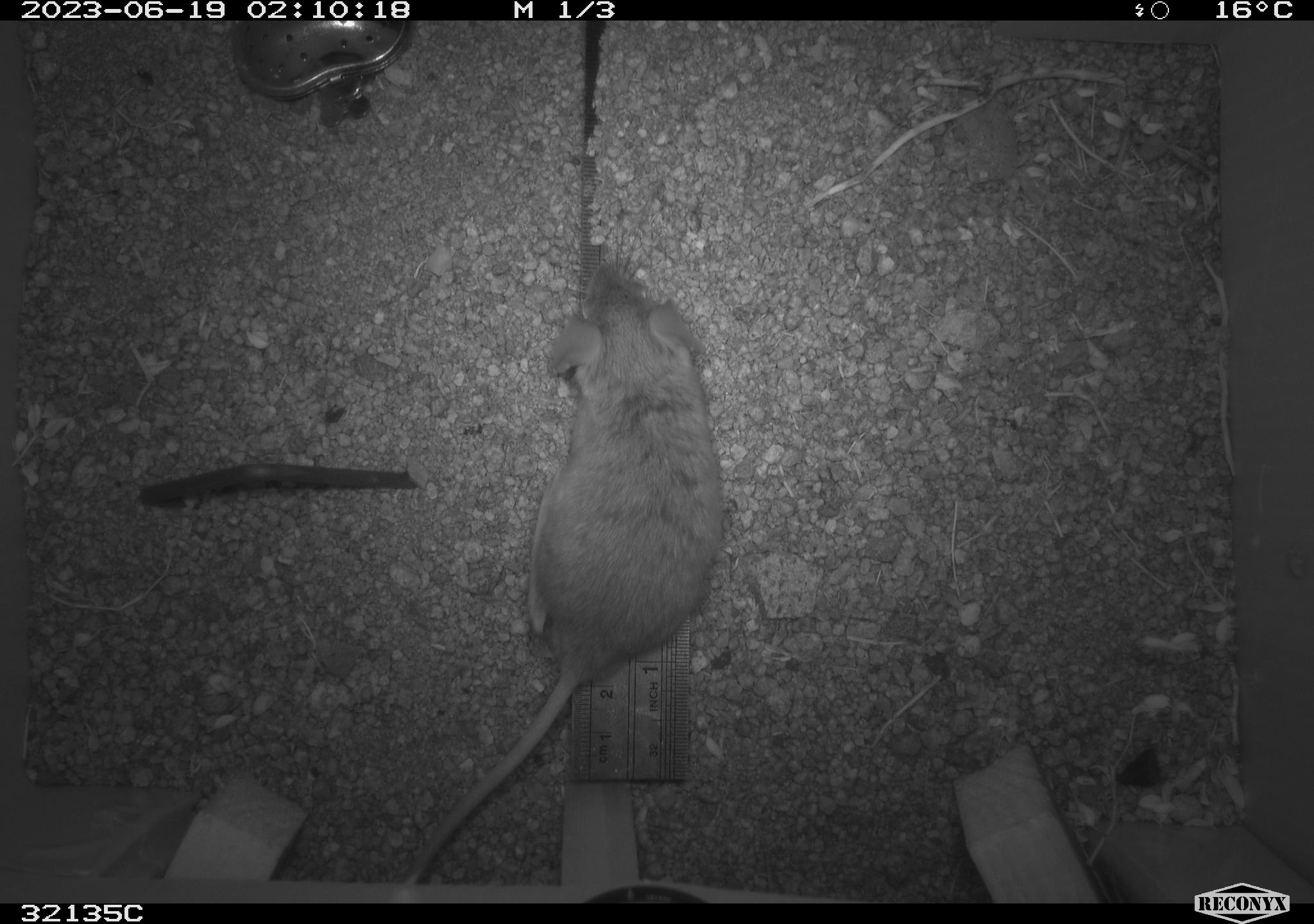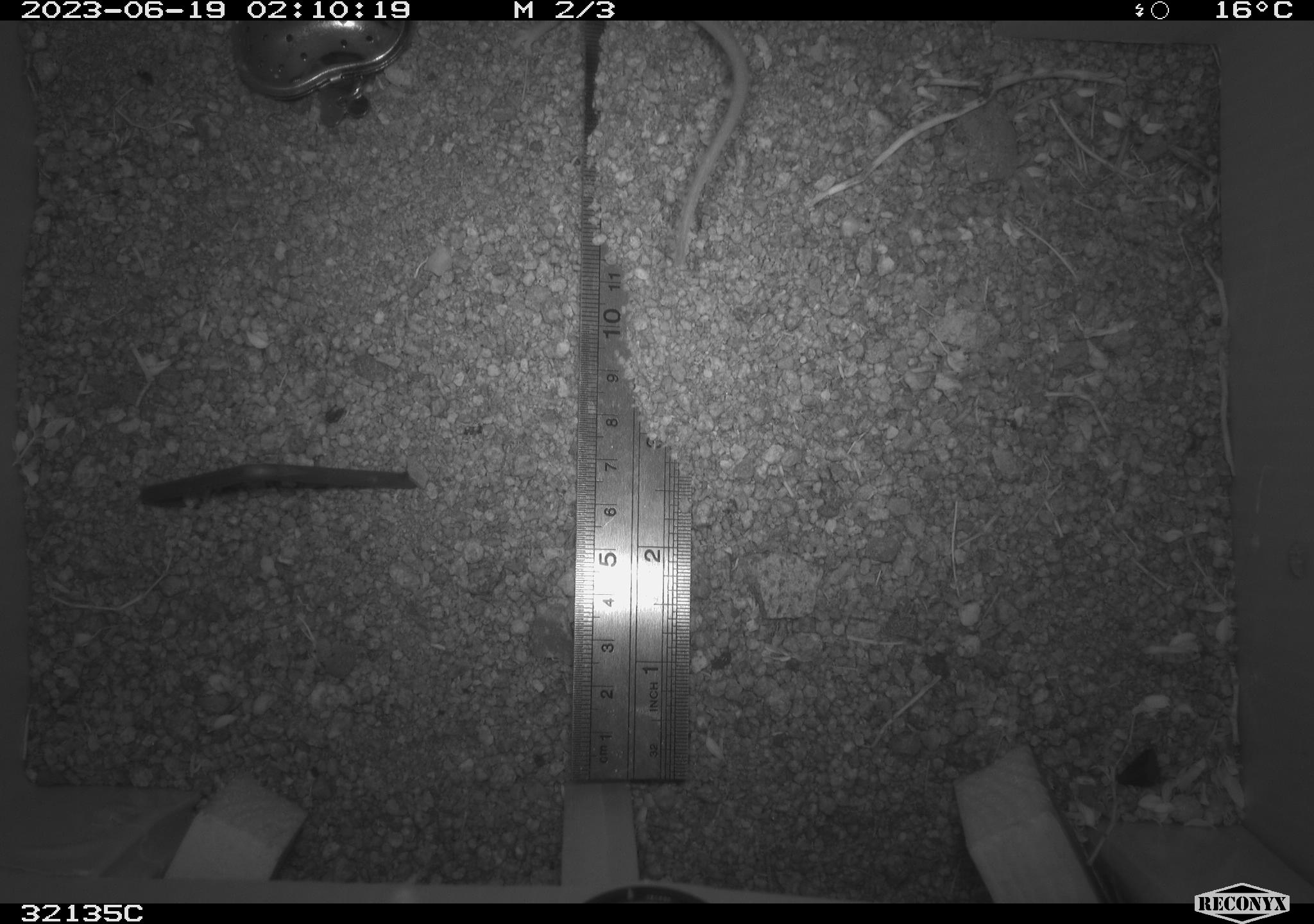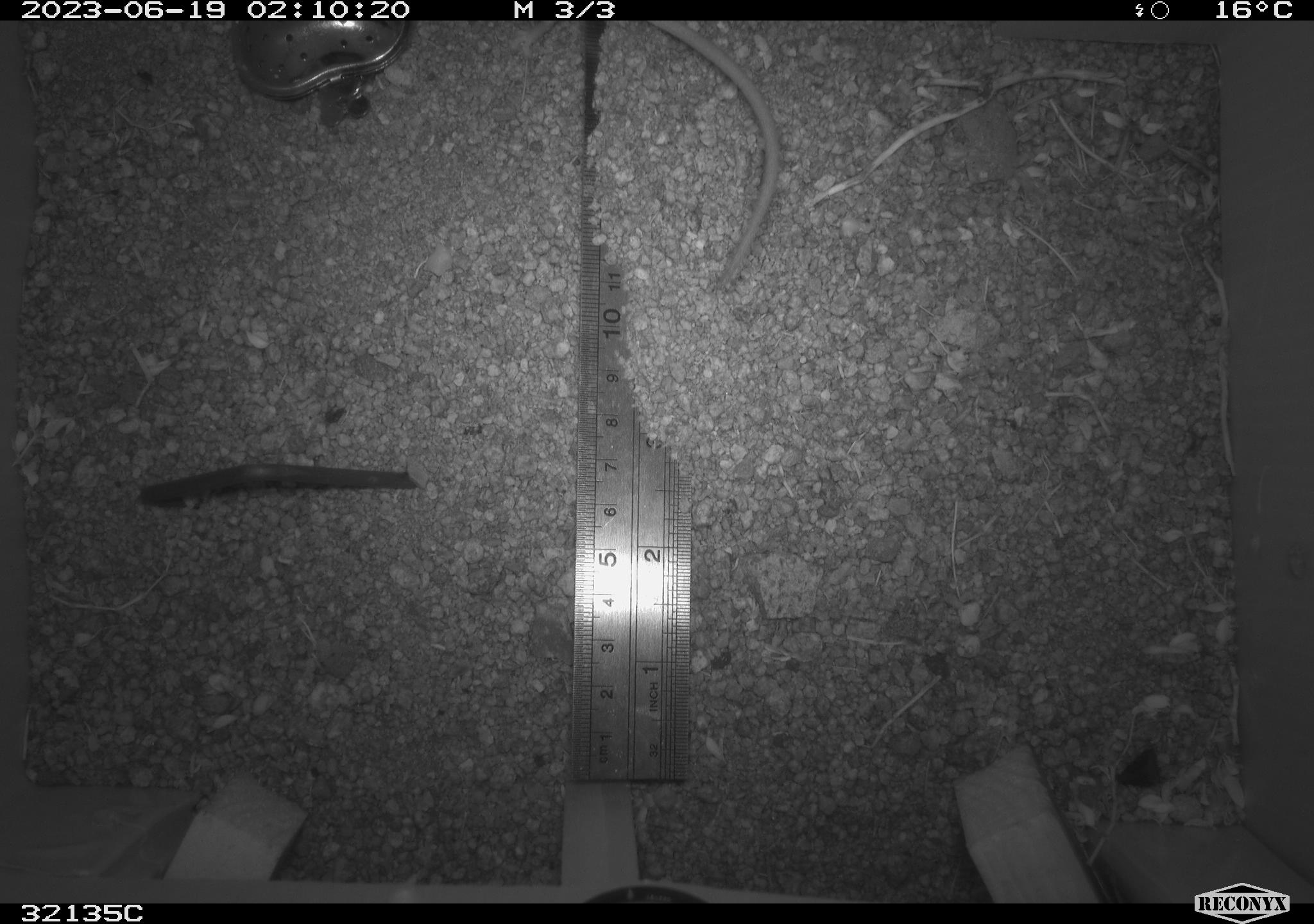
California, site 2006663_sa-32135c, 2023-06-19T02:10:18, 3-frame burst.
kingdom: Animalia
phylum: Chordata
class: Mammalia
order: Rodentia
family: Cricetidae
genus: Peromyscus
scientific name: Peromyscus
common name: deer mice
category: peromyscus species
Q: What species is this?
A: Peromyscus species (deer mice) (Peromyscus).